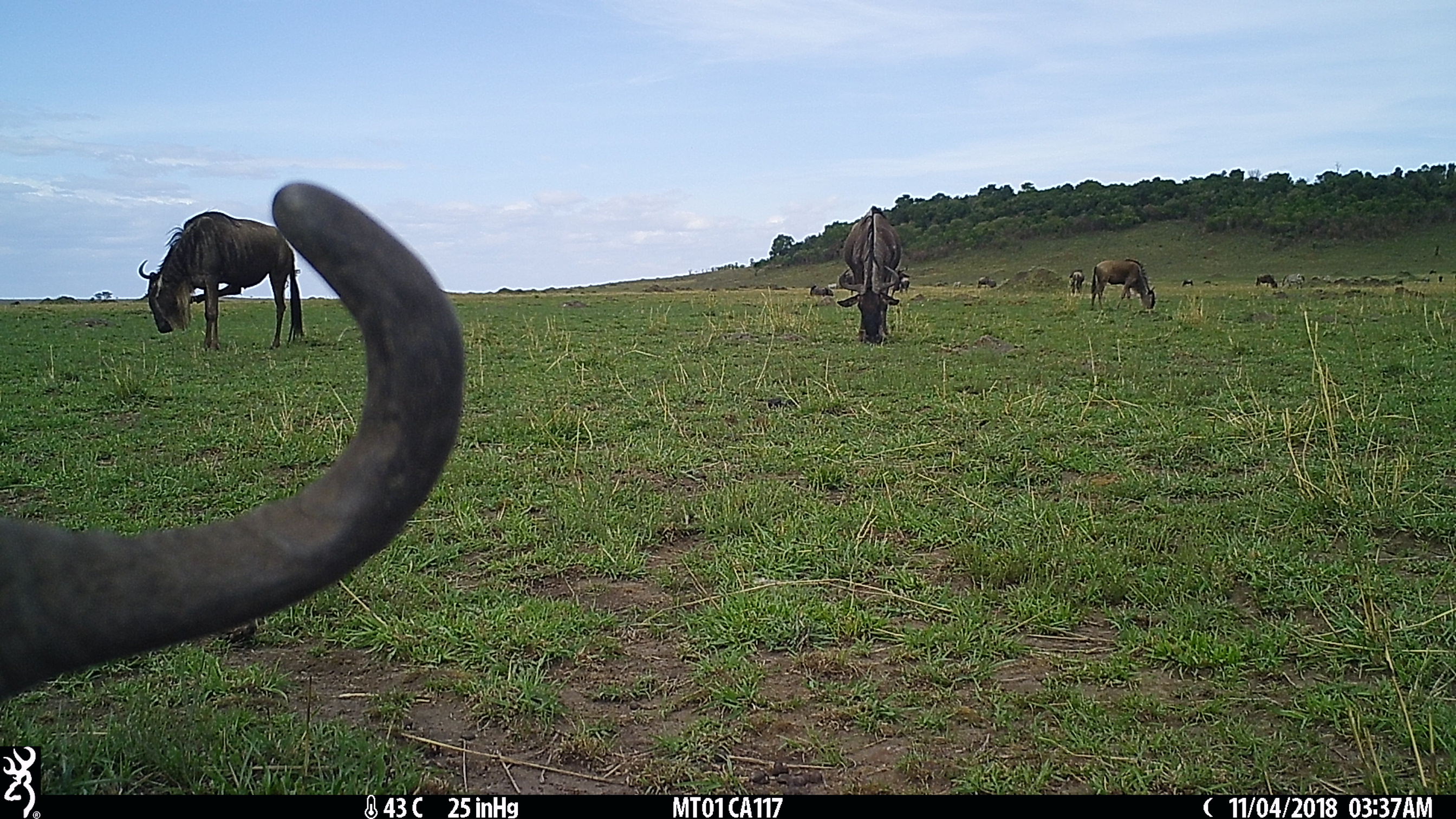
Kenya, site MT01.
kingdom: Animalia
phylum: Chordata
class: Mammalia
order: Artiodactyla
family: Bovidae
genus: Connochaetes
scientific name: Connochaetes taurinus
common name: blue wildebeest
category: wildebeest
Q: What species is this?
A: Wildebeest (blue wildebeest) (Connochaetes taurinus).